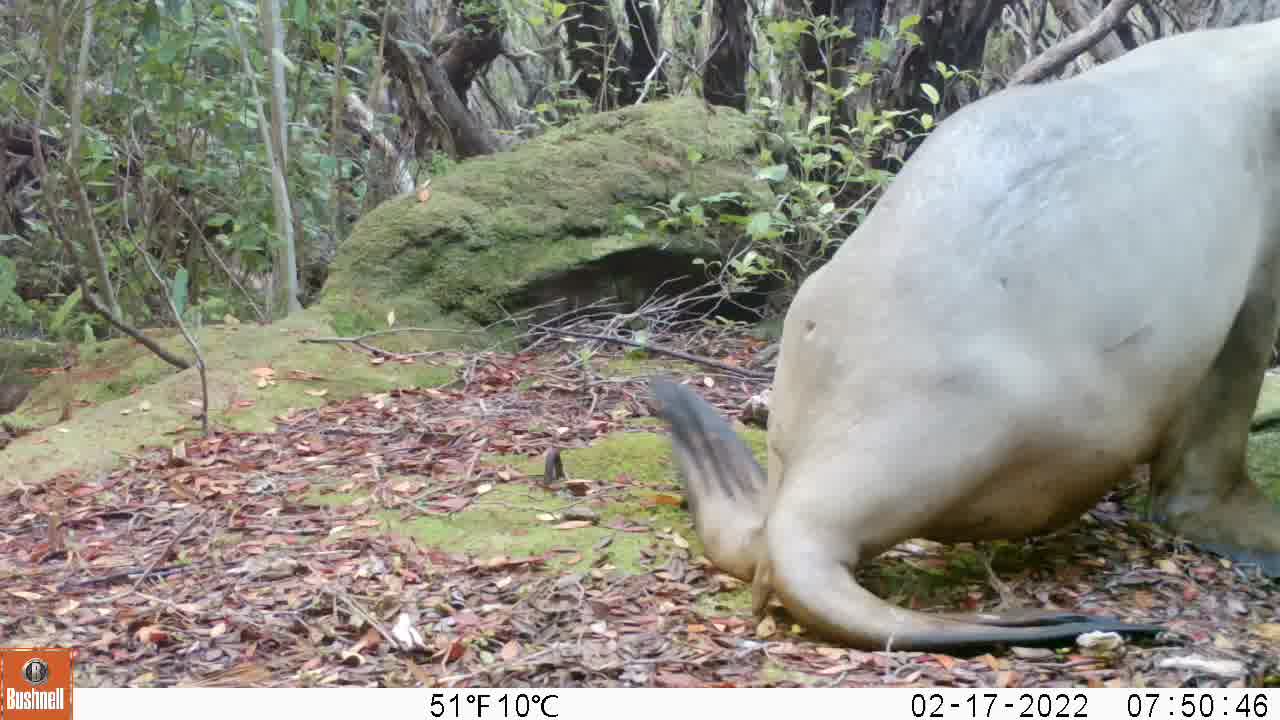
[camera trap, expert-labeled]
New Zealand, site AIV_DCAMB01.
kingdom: Animalia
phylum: Chordata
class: Mammalia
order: Carnivora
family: Otariidae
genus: Phocarctos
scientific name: Phocarctos hookeri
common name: new zealand sea lion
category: sealion